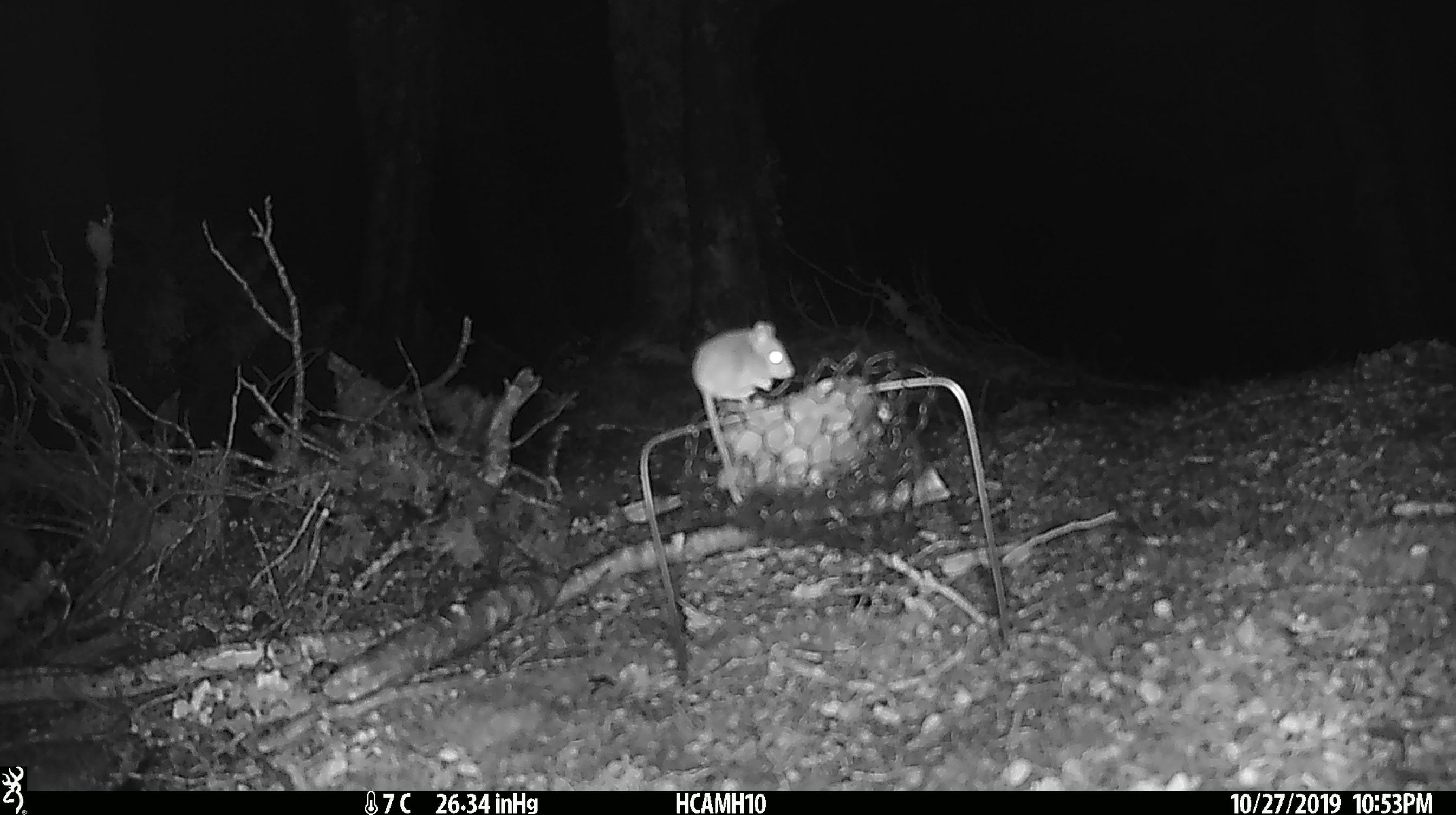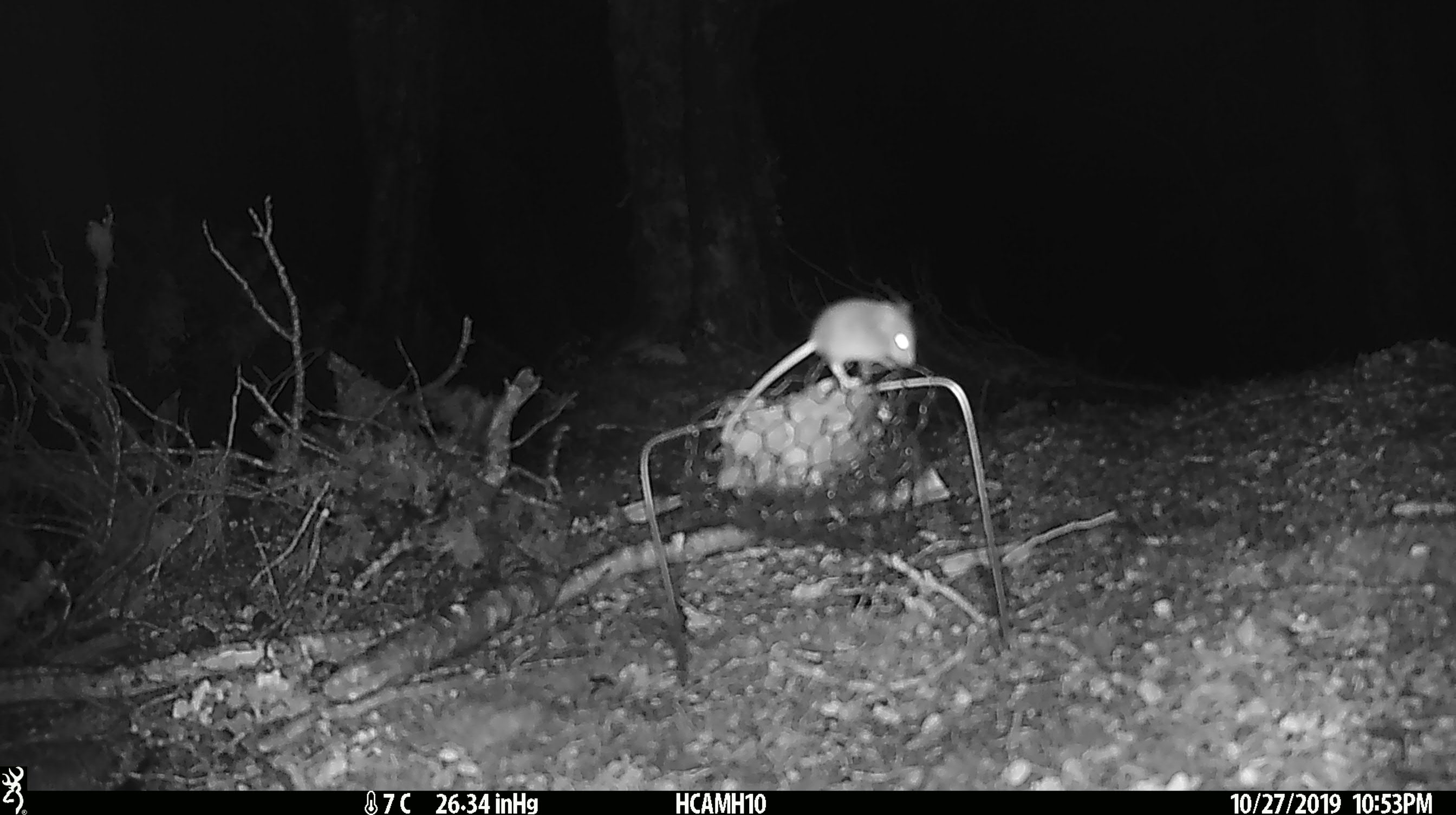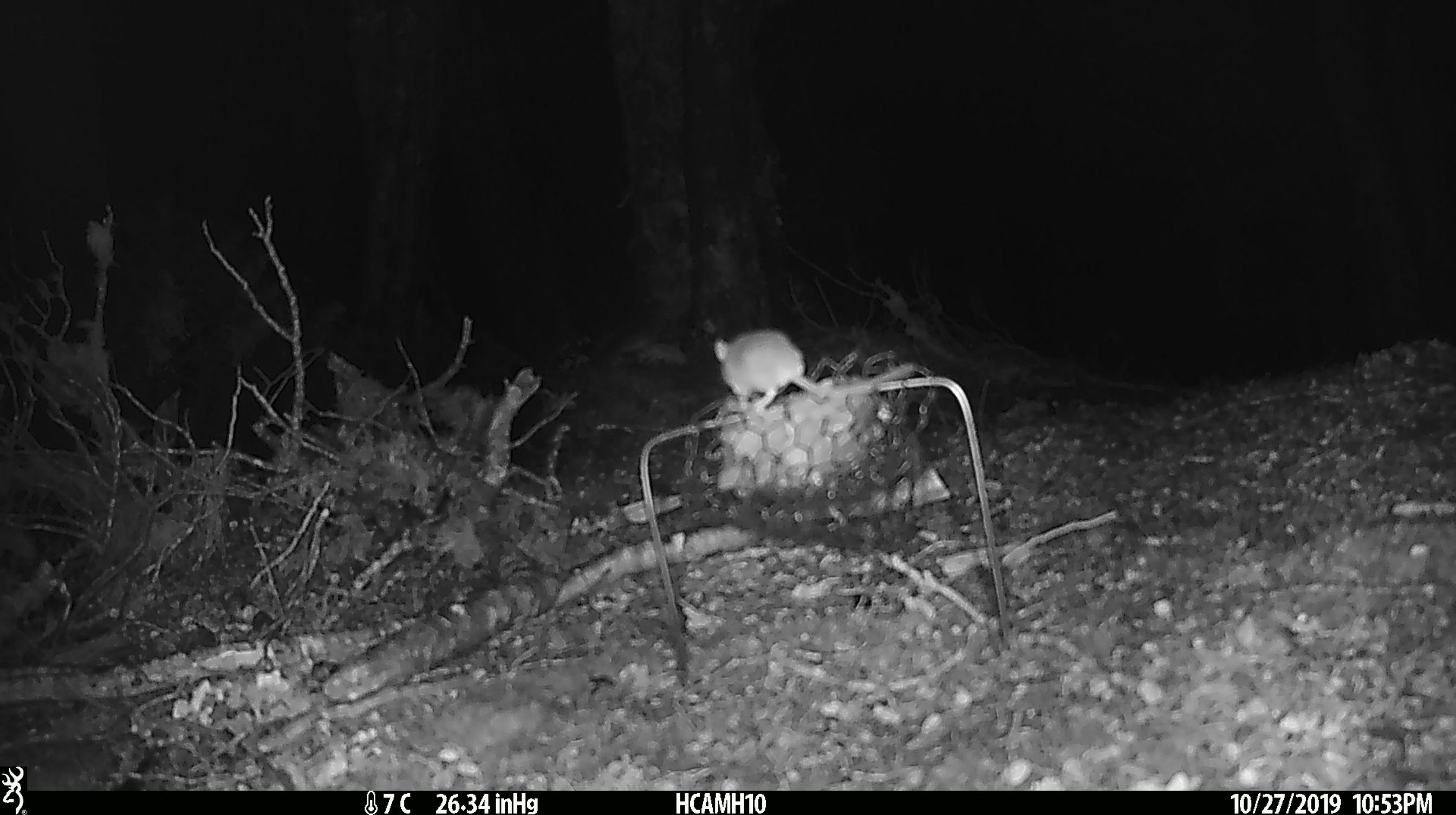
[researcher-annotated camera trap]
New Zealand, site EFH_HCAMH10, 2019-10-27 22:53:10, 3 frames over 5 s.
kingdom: Animalia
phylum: Chordata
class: Mammalia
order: Rodentia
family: Muridae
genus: Mus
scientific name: Mus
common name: mouse